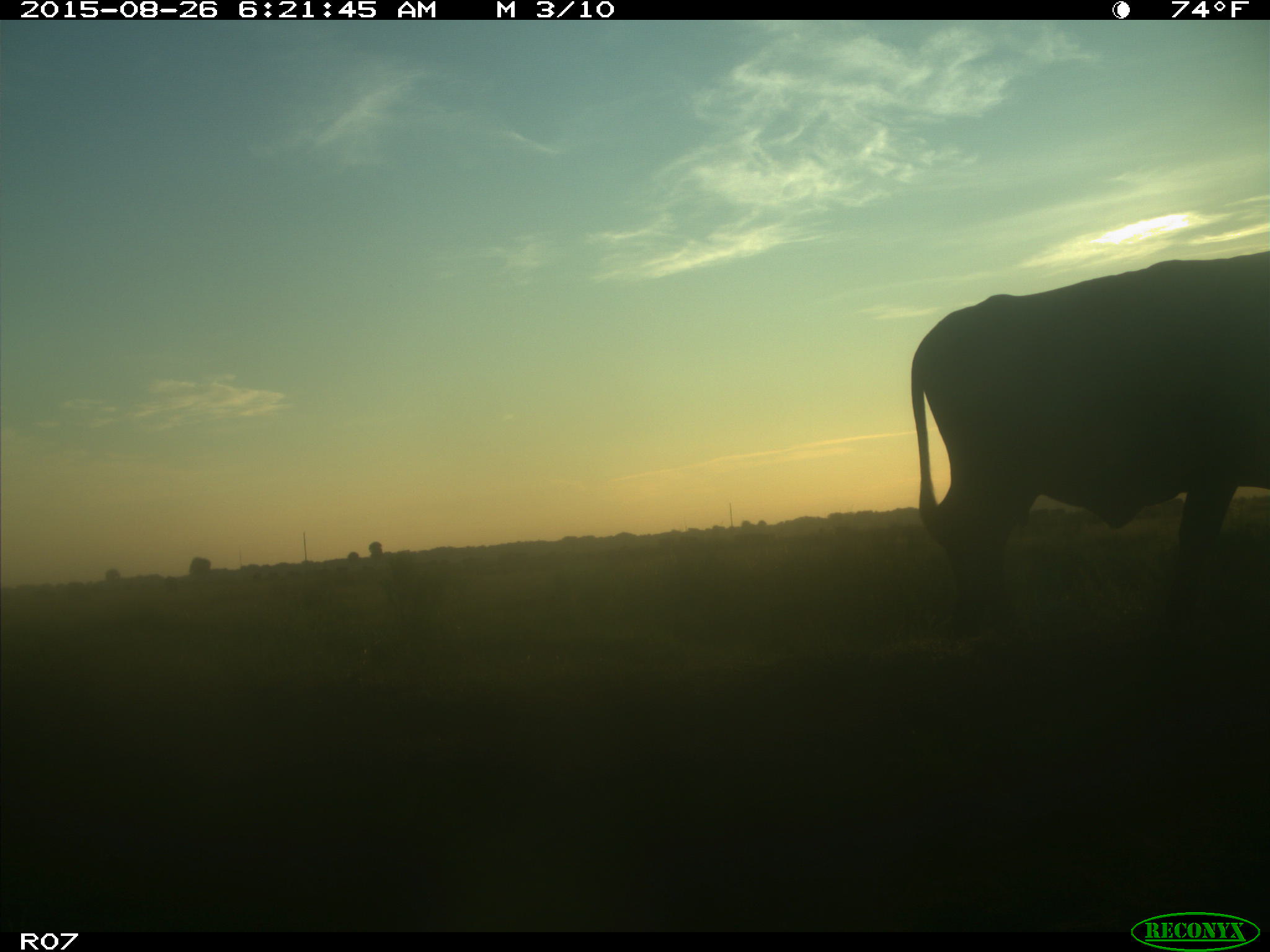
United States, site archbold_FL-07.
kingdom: Animalia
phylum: Chordata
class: Mammalia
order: Artiodactyla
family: Bovidae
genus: Bos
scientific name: Bos taurus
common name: domestic cow